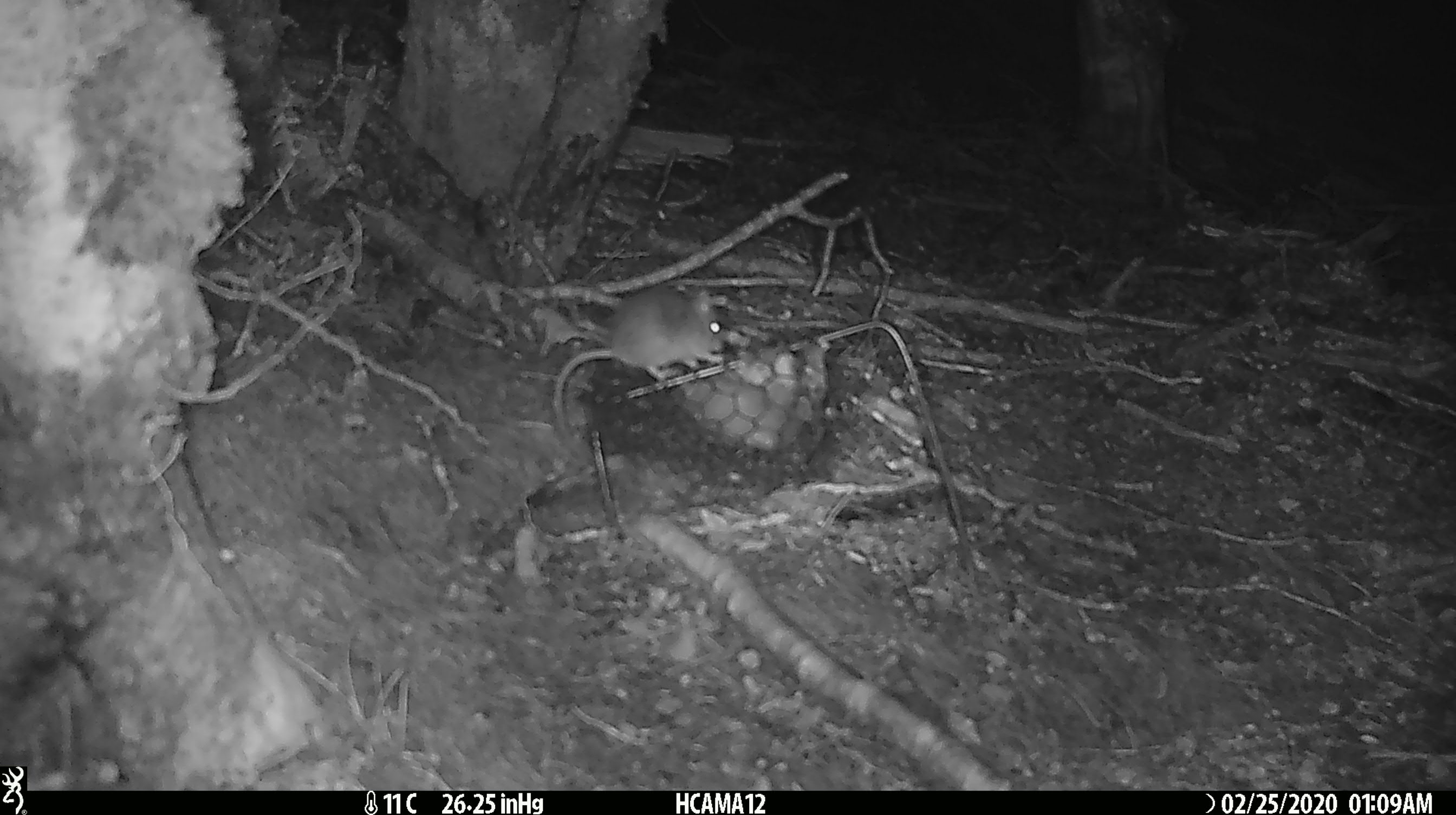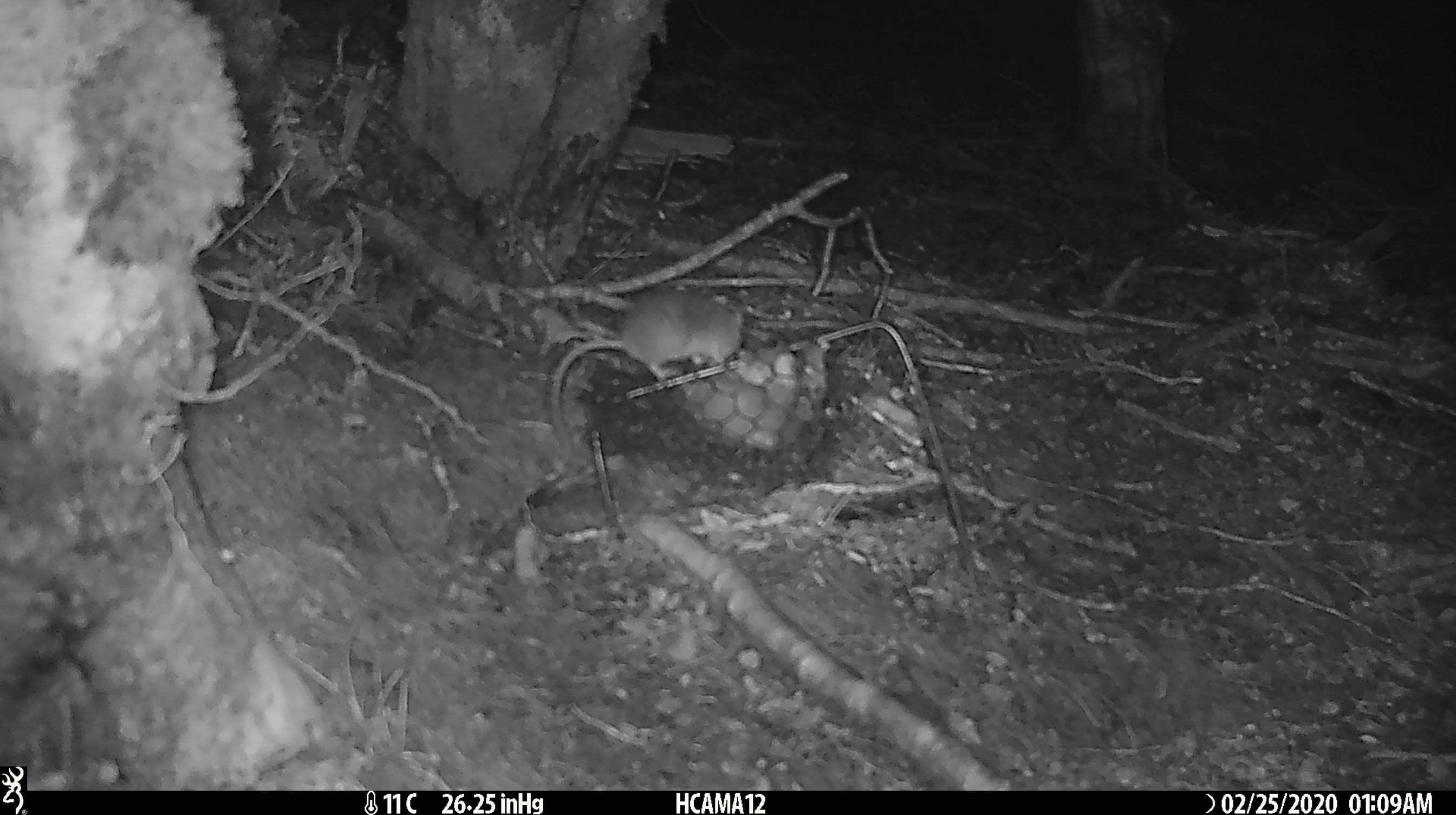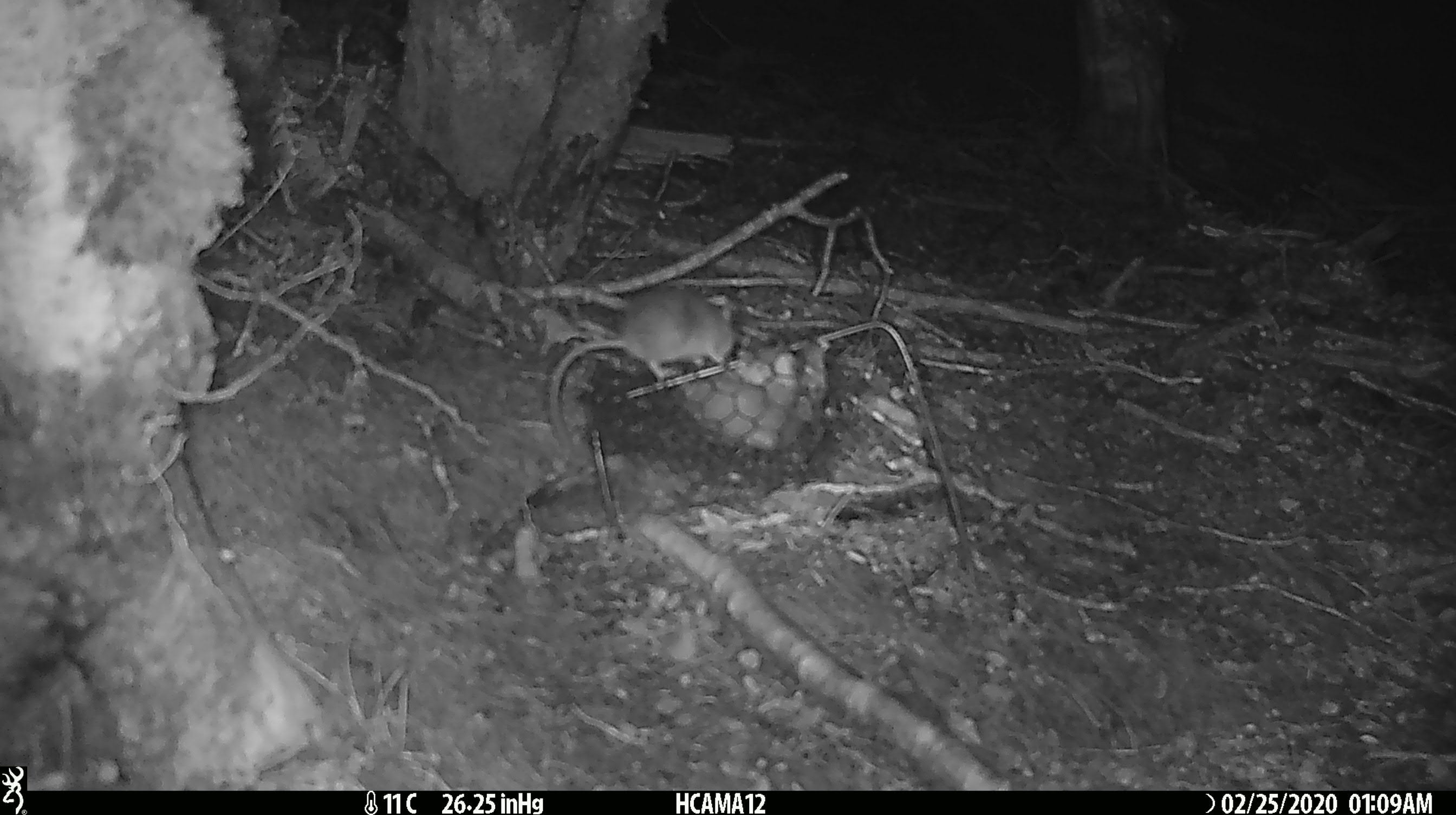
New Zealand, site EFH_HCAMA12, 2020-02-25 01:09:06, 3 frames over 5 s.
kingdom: Animalia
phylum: Chordata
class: Mammalia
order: Rodentia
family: Muridae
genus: Mus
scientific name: Mus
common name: mouse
Mouse (Mus).